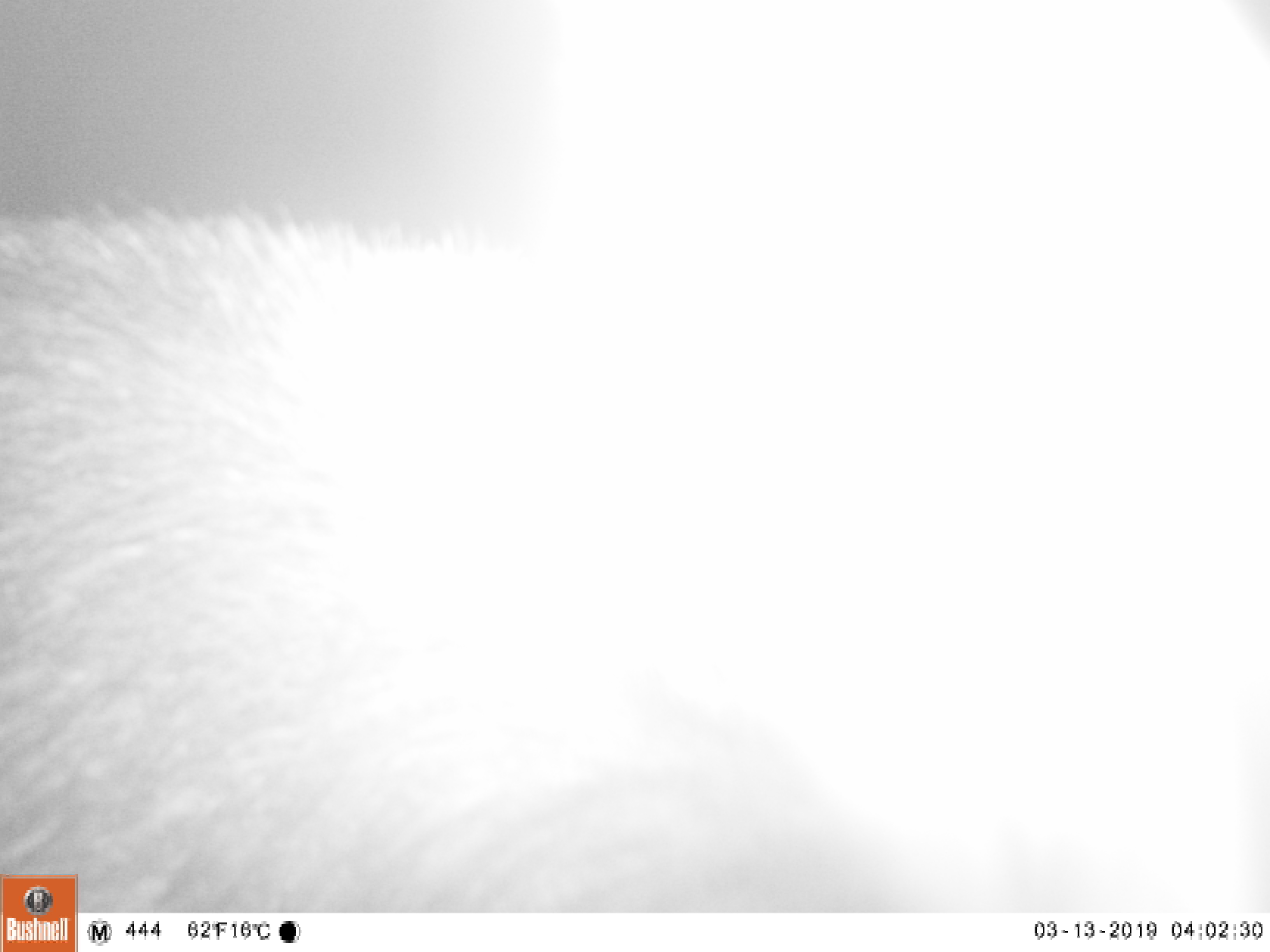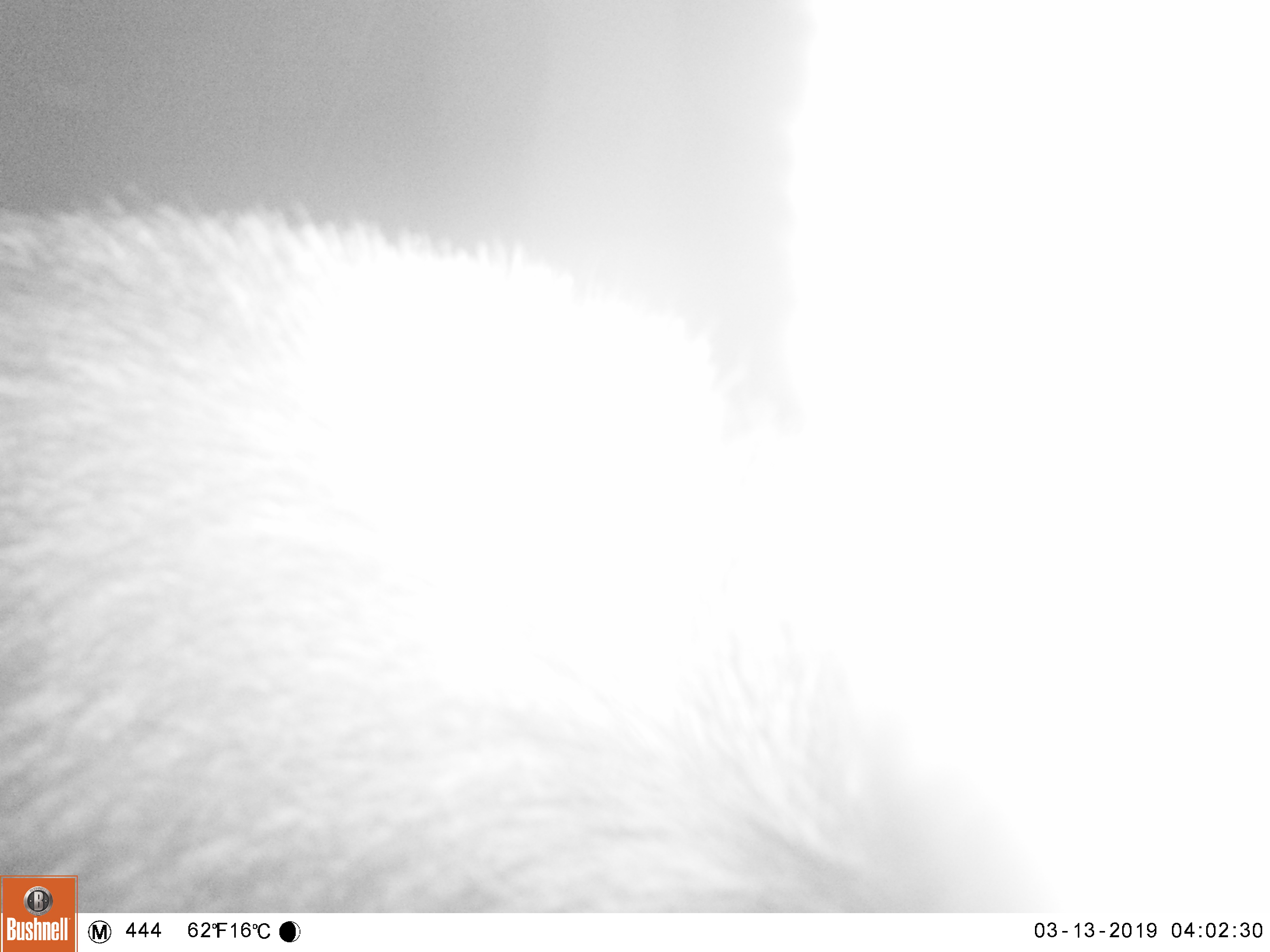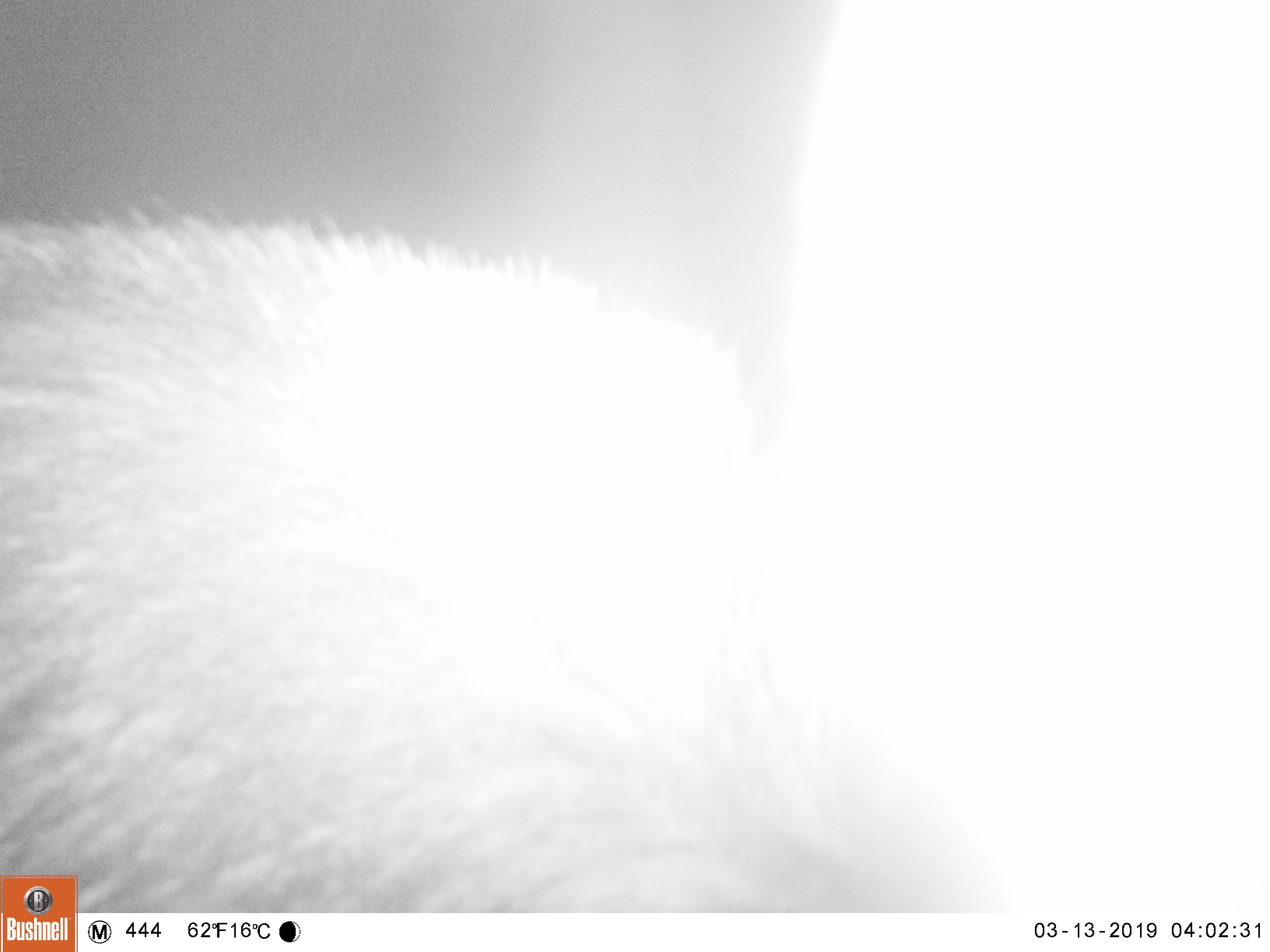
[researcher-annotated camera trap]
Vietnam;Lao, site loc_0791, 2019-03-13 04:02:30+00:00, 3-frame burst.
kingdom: Animalia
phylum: Chordata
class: Mammalia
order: Artiodactyla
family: Bovidae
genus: Capricornis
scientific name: Capricornis sumatraensis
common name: chinese serow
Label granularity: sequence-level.